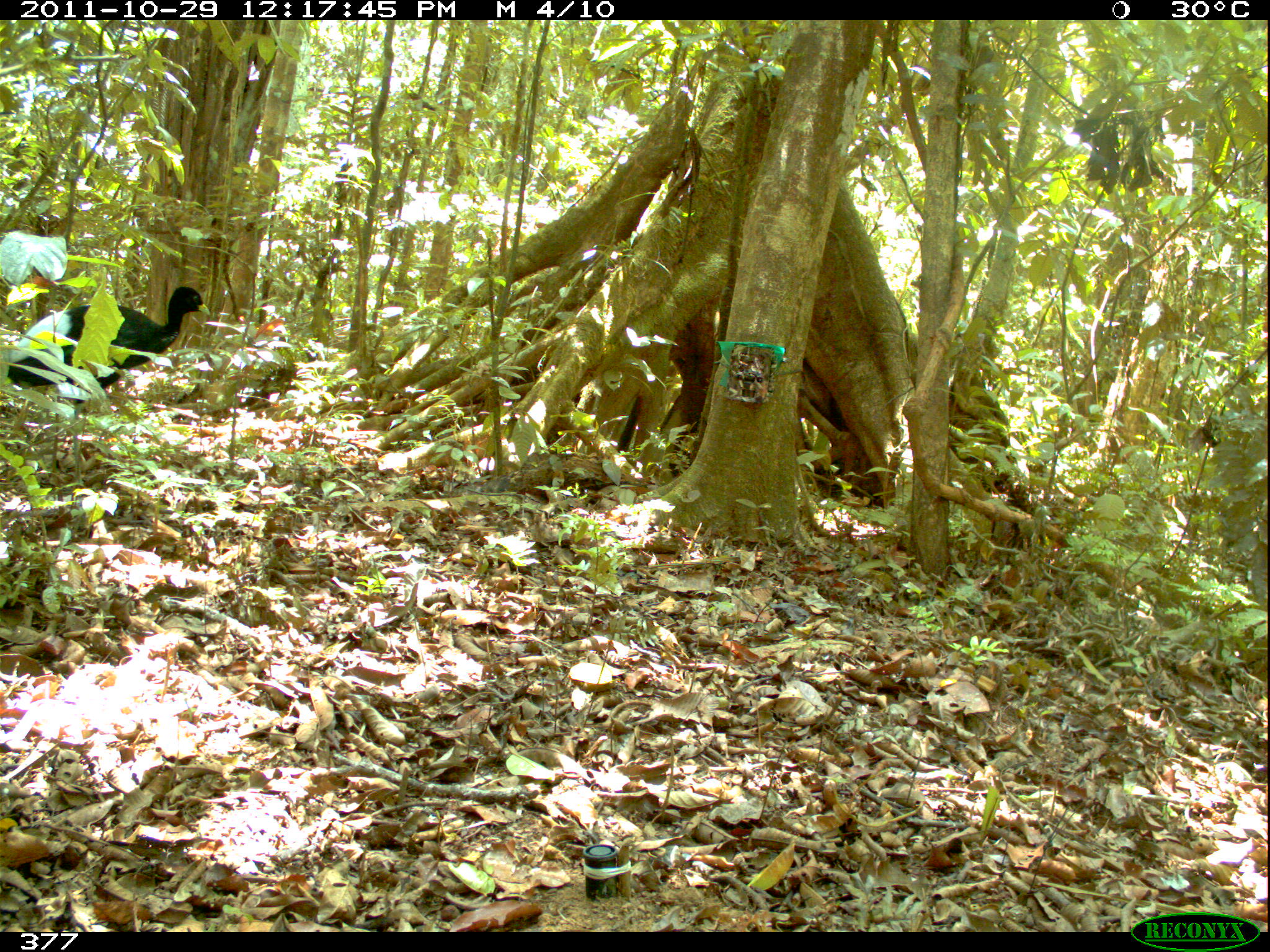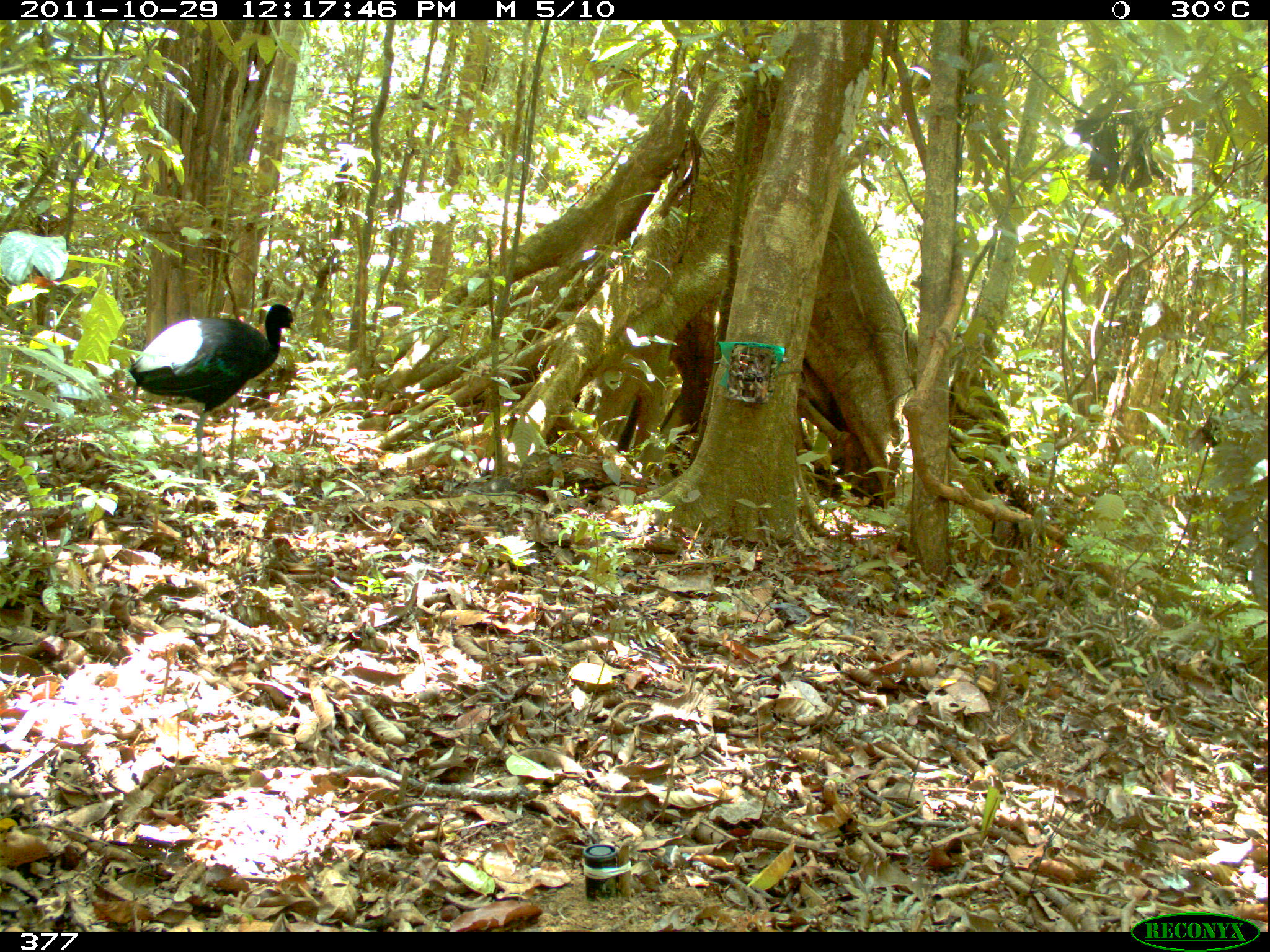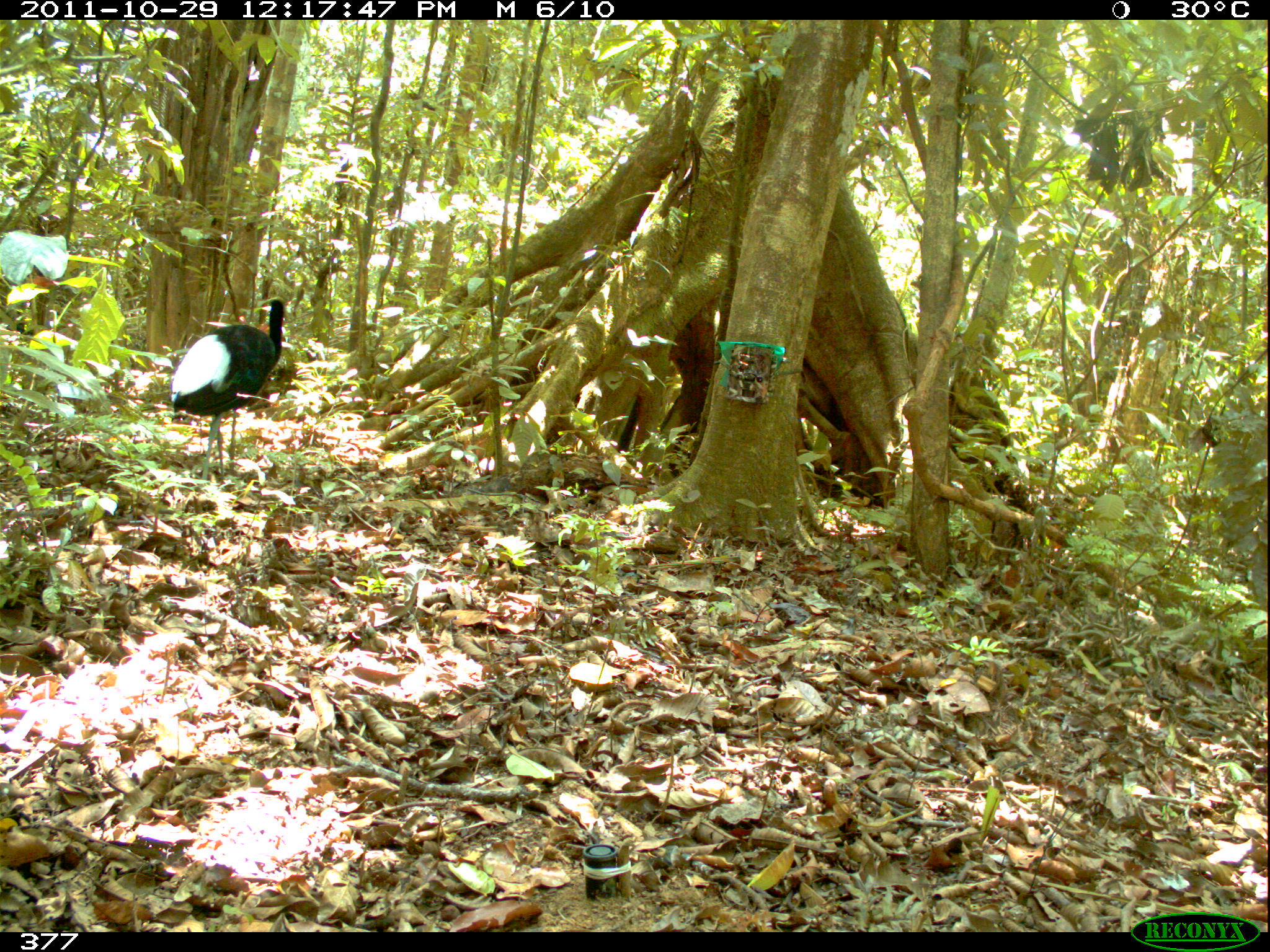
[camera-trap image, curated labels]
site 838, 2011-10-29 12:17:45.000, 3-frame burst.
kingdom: Animalia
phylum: Chordata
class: Aves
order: Gruiformes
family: Psophiidae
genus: Psophia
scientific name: Psophia leucoptera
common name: pale-winged trumpeter